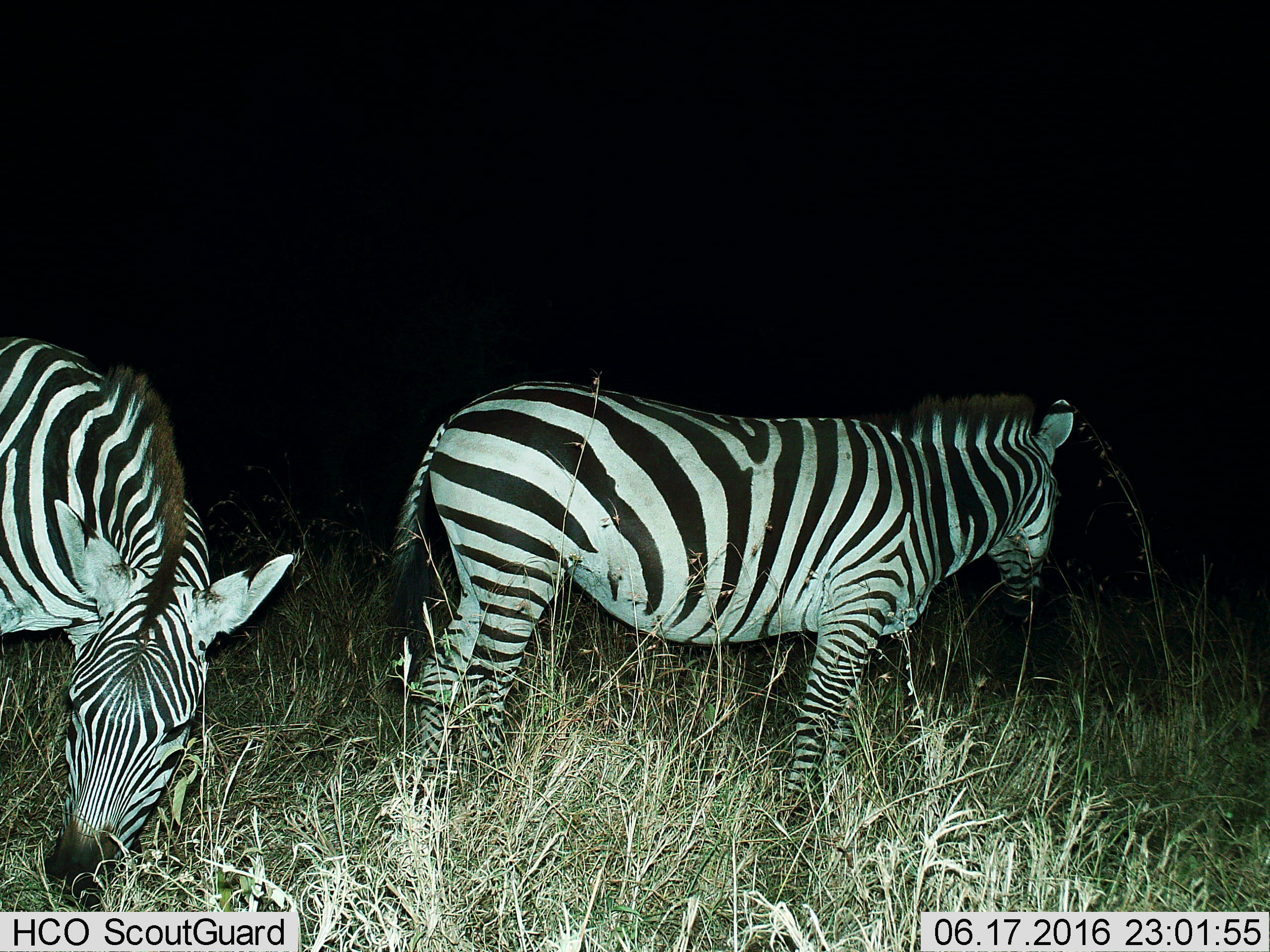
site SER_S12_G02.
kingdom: Animalia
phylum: Chordata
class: Mammalia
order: Perissodactyla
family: Equidae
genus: Equus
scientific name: Equus quagga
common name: plains zebra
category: zebraplains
Zebraplains (plains zebra) (Equus quagga), count 2. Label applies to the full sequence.